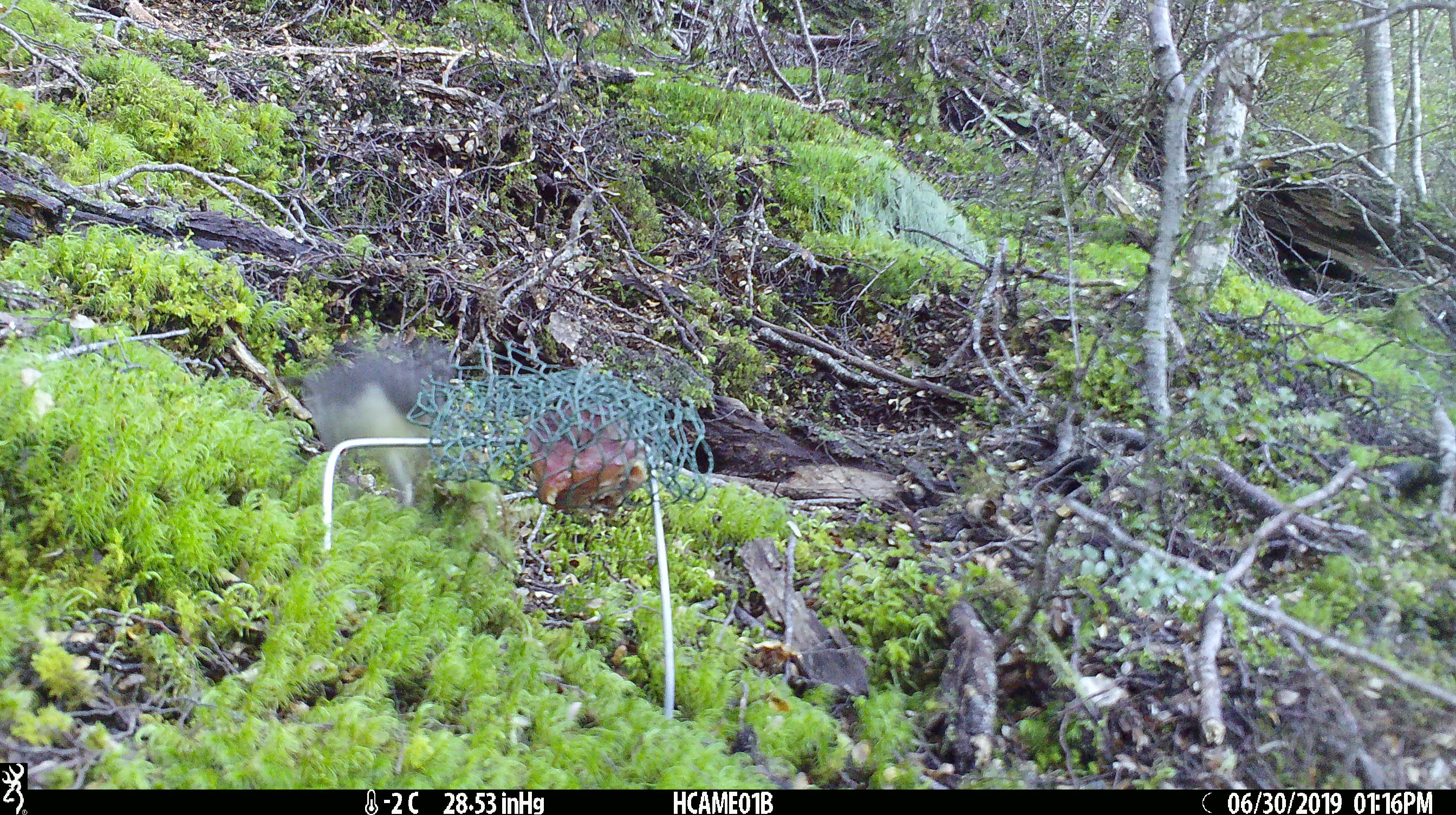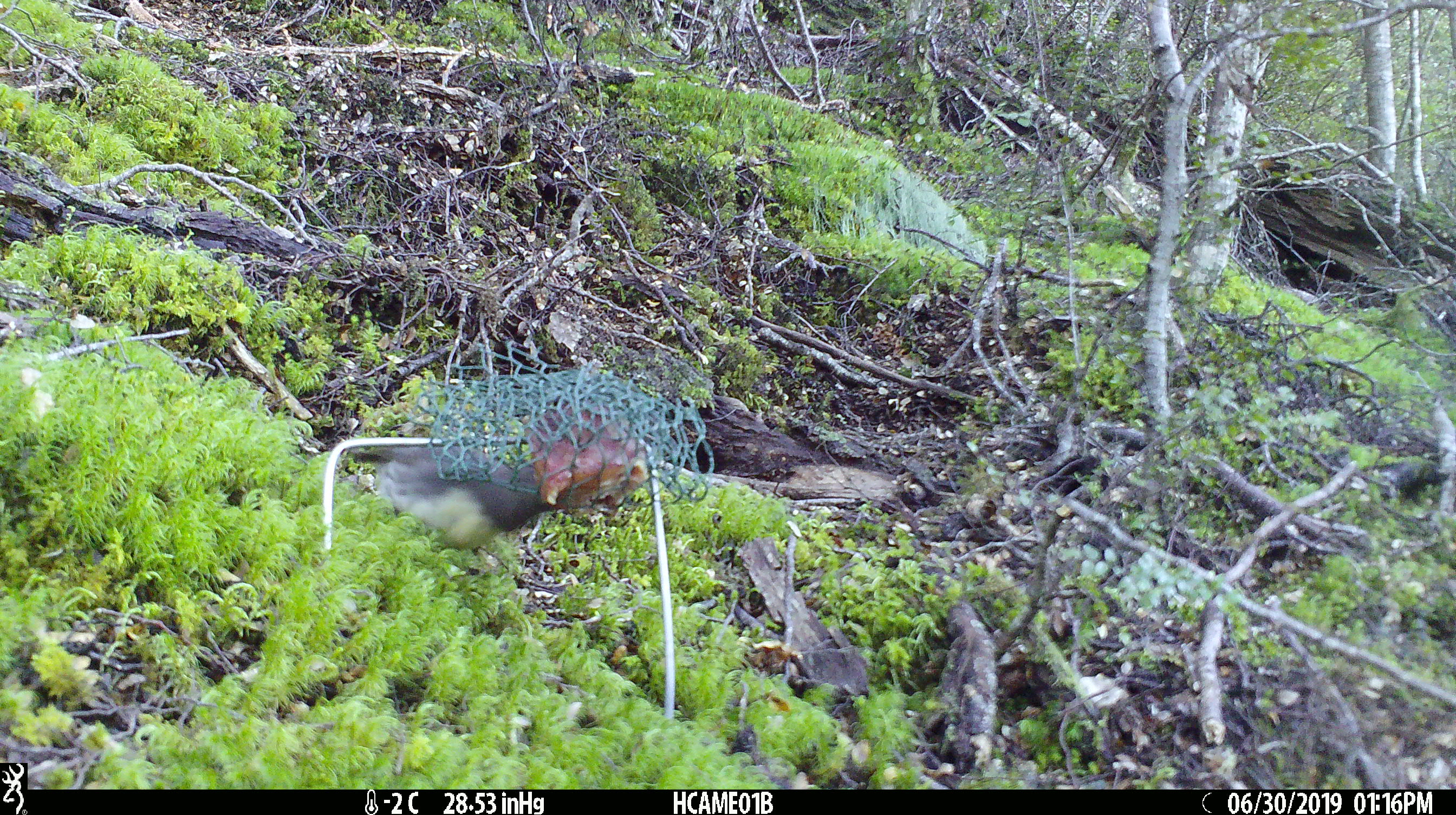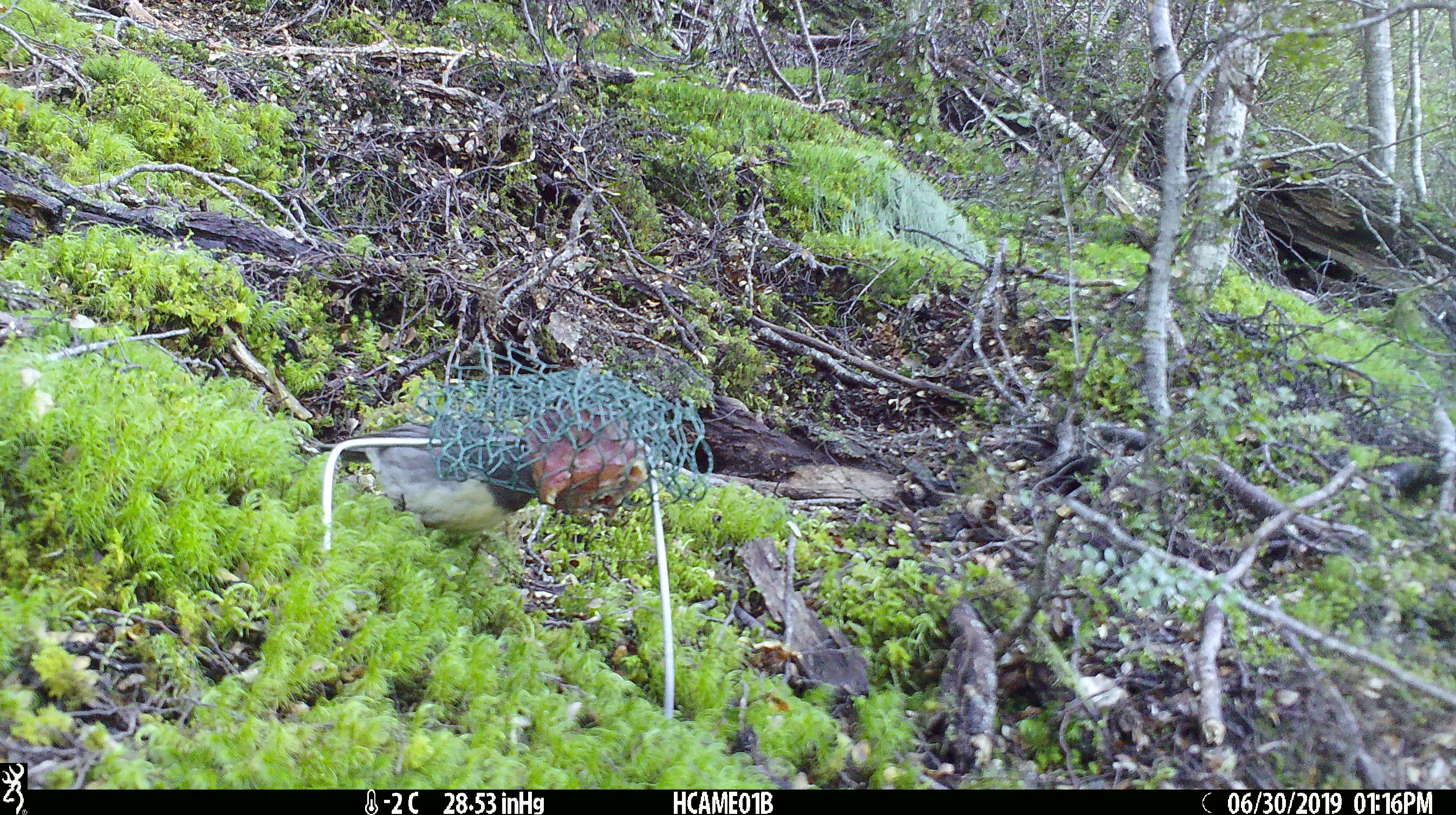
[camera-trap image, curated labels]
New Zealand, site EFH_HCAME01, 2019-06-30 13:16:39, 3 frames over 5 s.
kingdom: Animalia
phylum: Chordata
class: Aves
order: Passeriformes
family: Petroicidae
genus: Petroica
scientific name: Petroica australis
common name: new zealand robin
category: robin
Robin (new zealand robin) (Petroica australis).